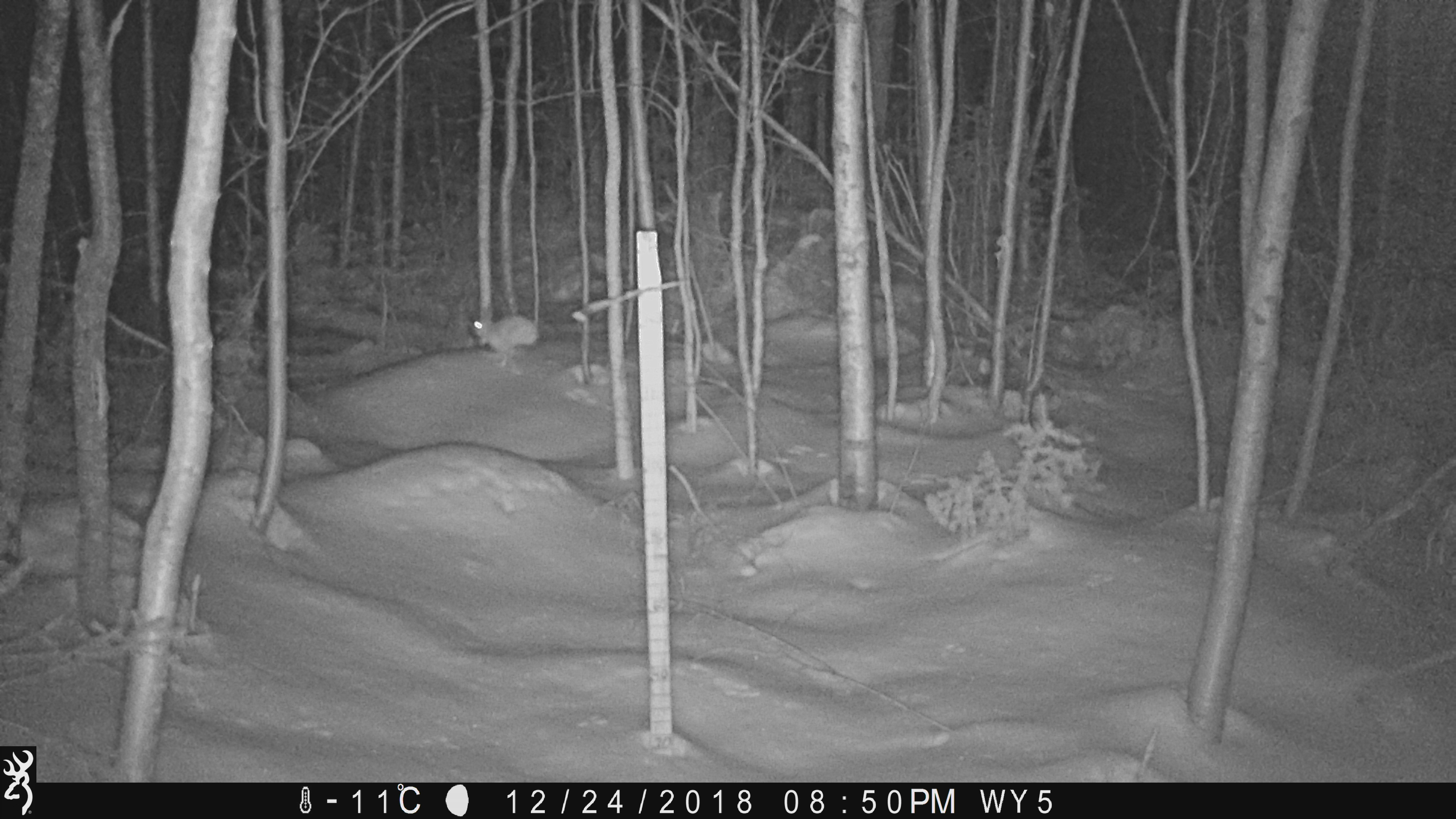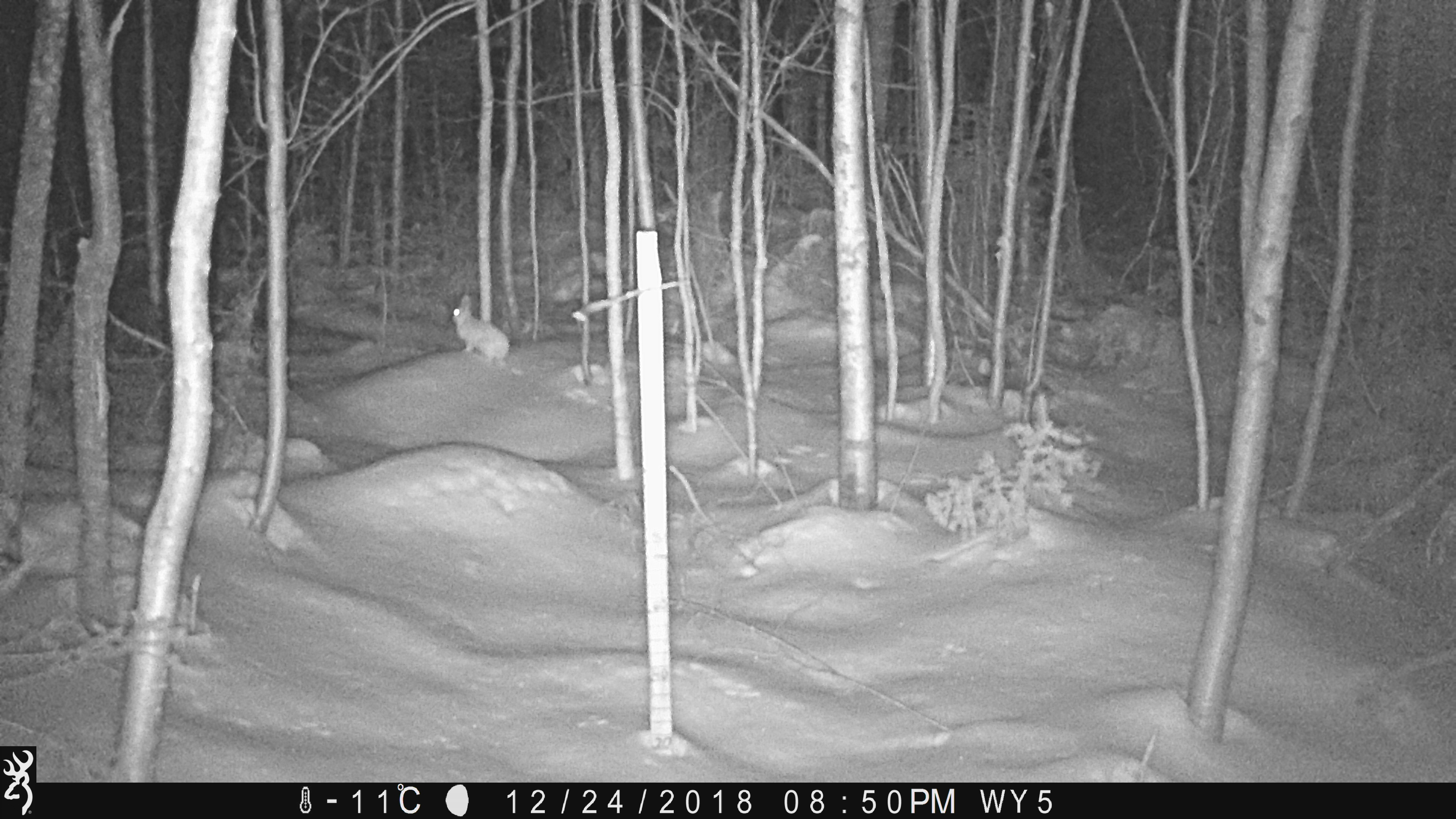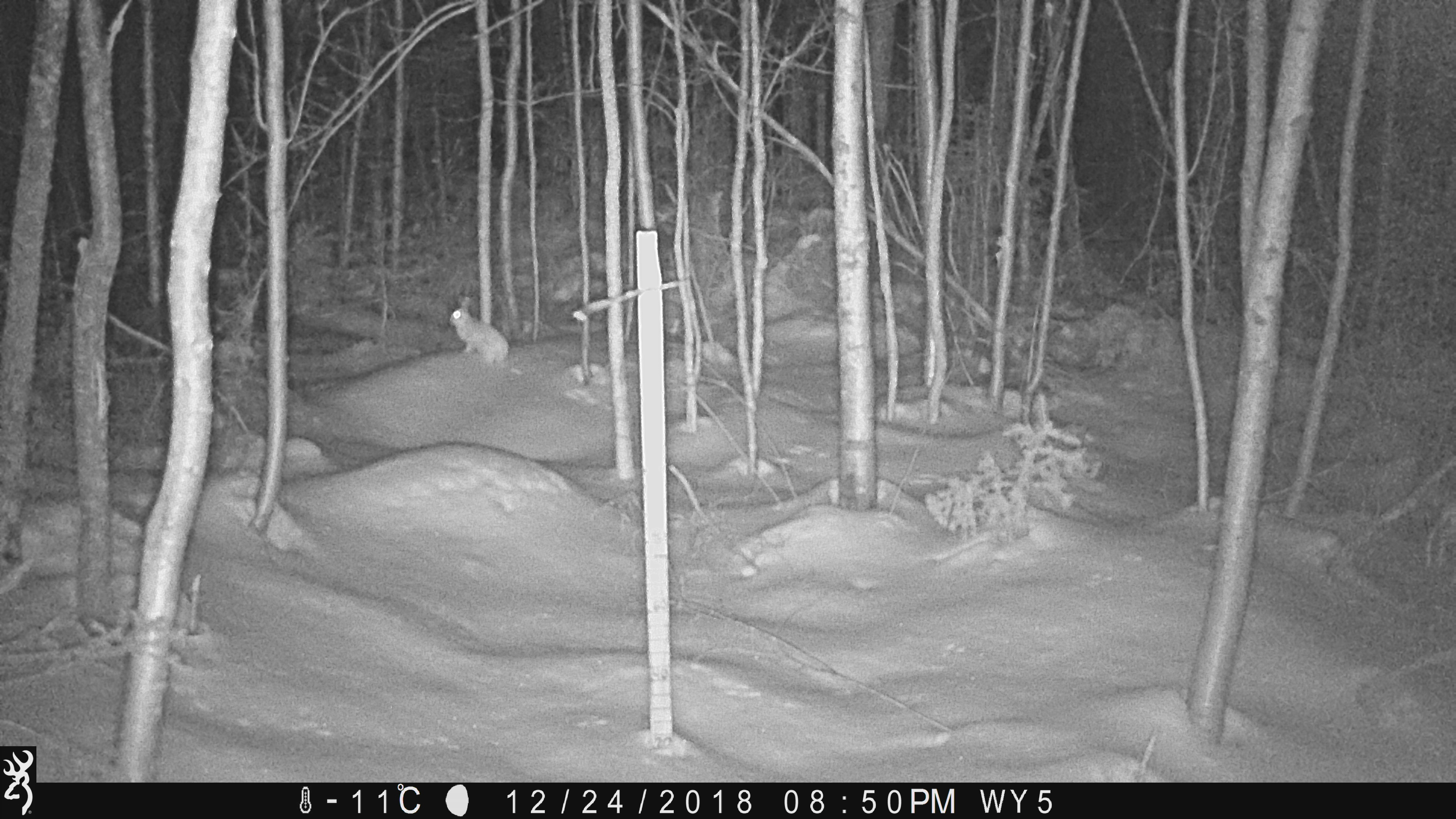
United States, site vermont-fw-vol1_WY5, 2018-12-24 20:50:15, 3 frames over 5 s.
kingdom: Animalia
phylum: Chordata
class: Mammalia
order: Lagomorpha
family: Leporidae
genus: Lepus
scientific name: Lepus americanus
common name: snowshoe hare